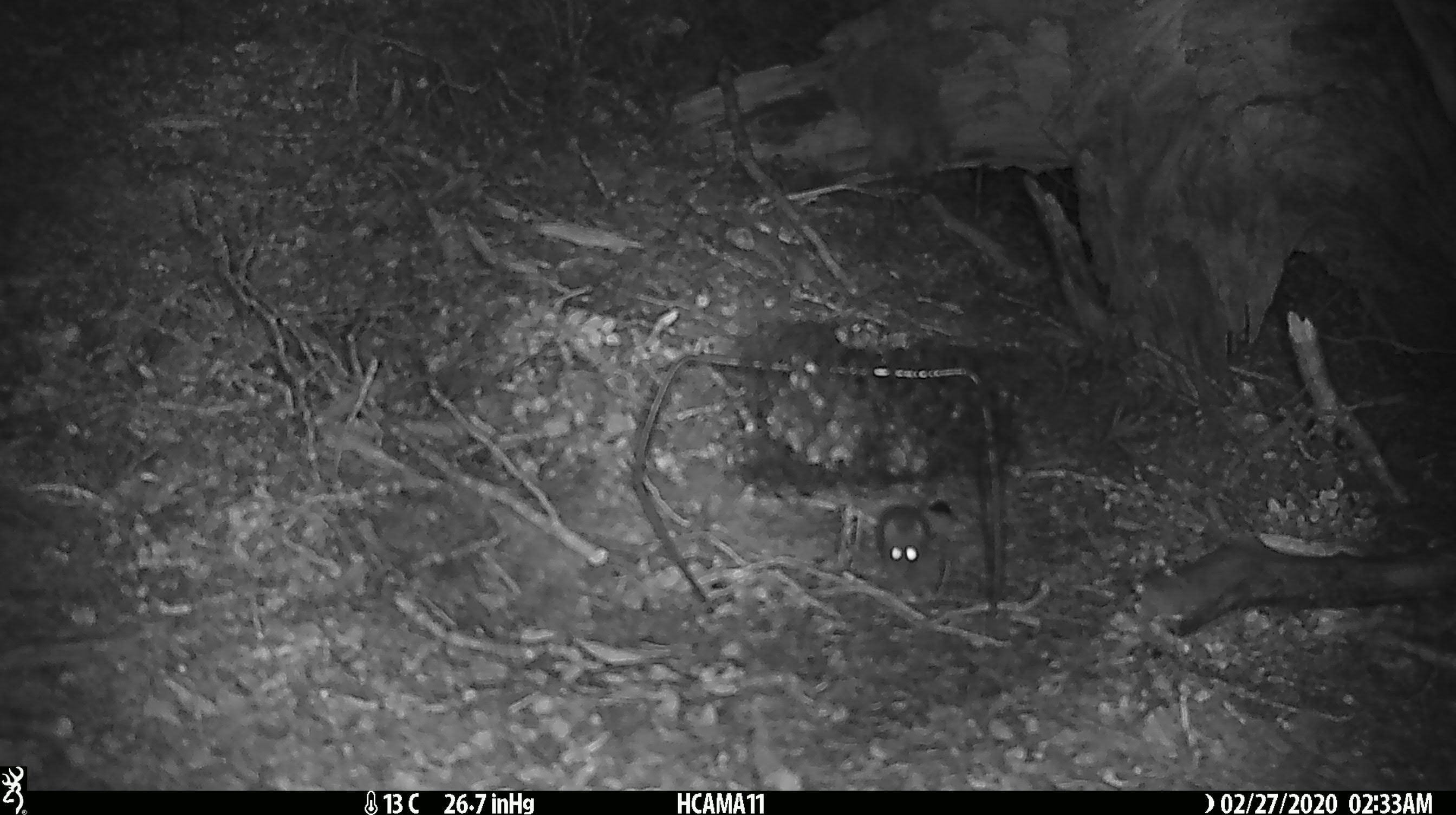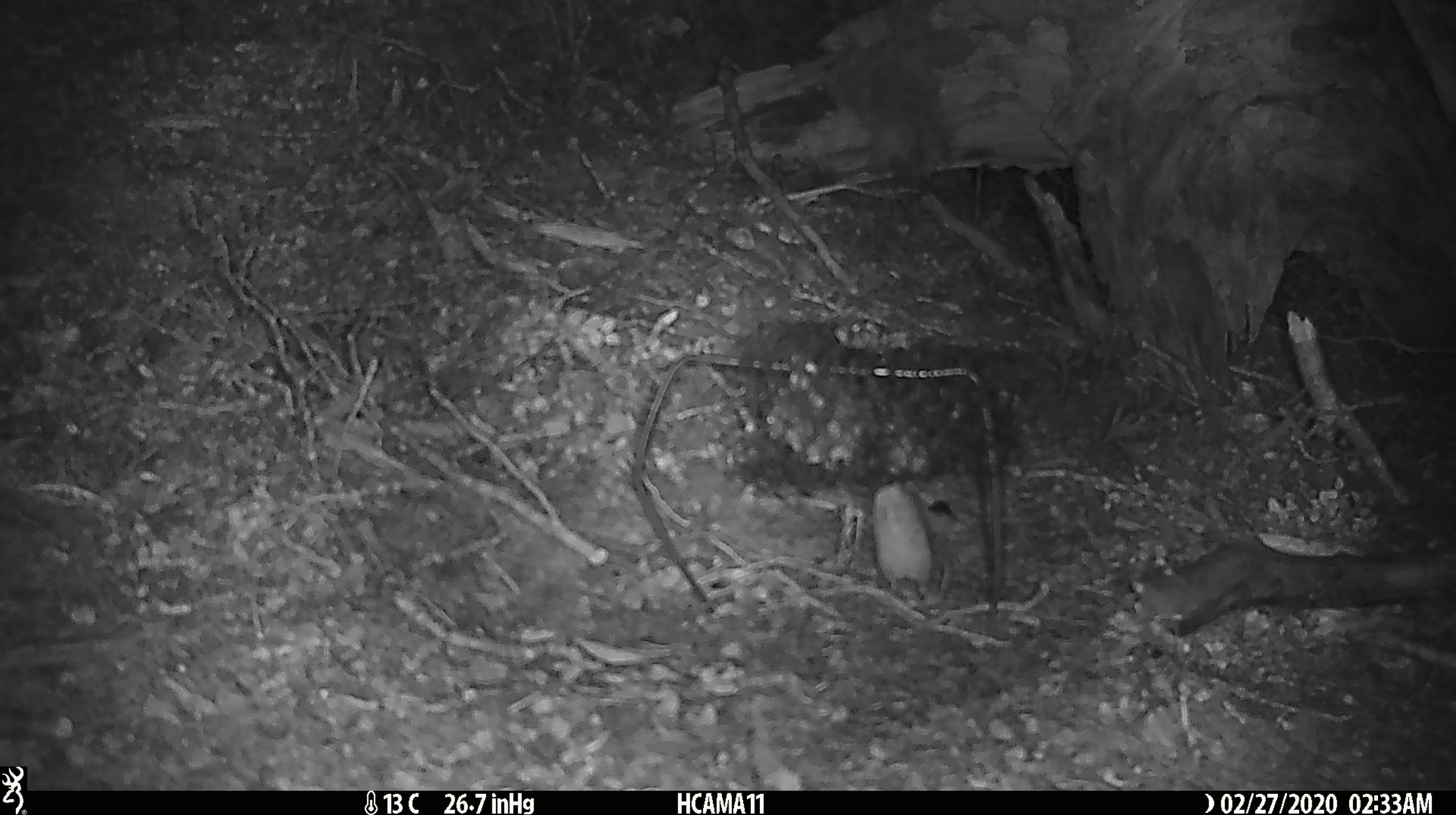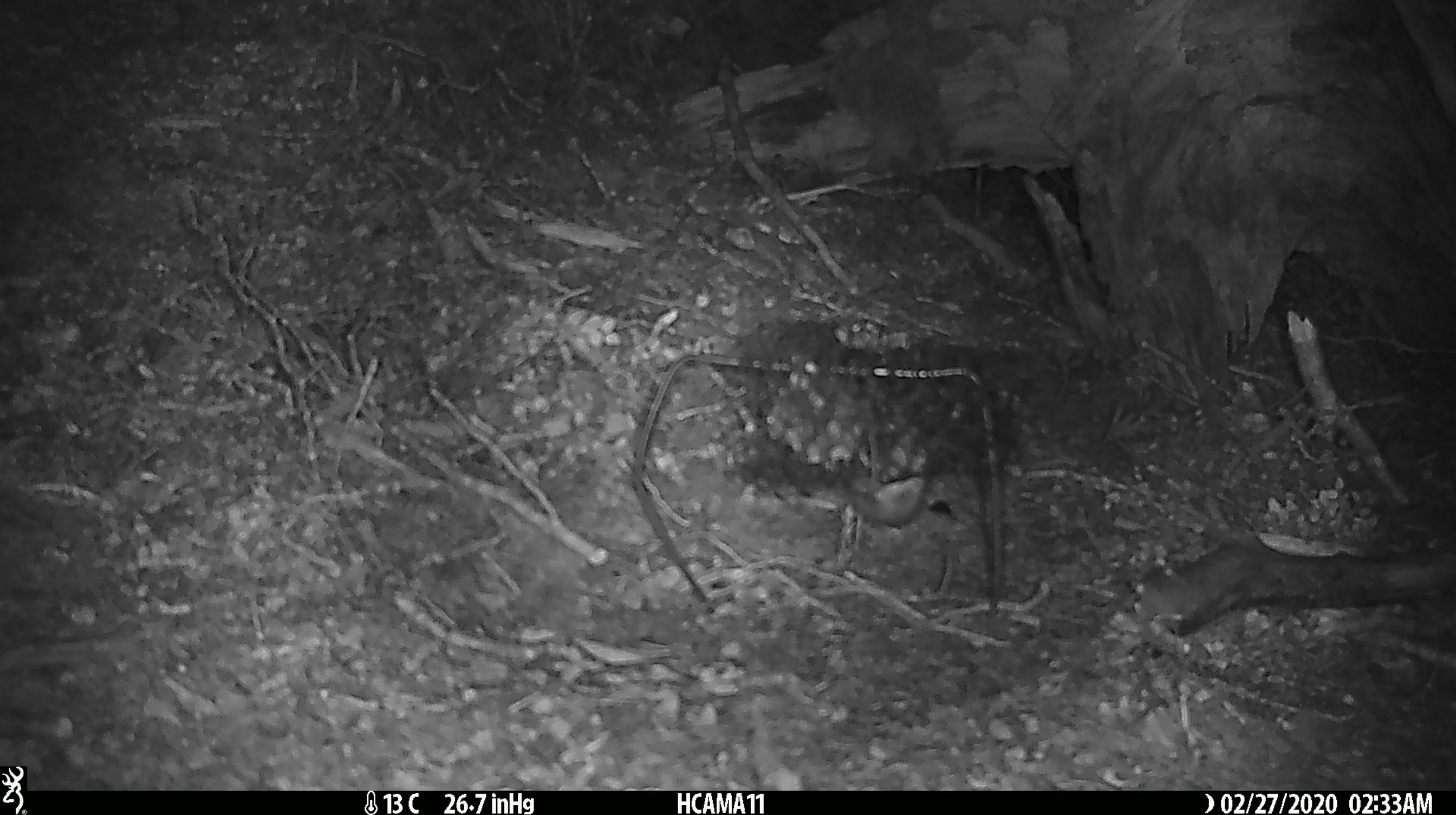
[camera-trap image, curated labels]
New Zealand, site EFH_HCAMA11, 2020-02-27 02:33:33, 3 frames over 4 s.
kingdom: Animalia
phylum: Chordata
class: Mammalia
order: Rodentia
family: Muridae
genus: Mus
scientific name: Mus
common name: mouse